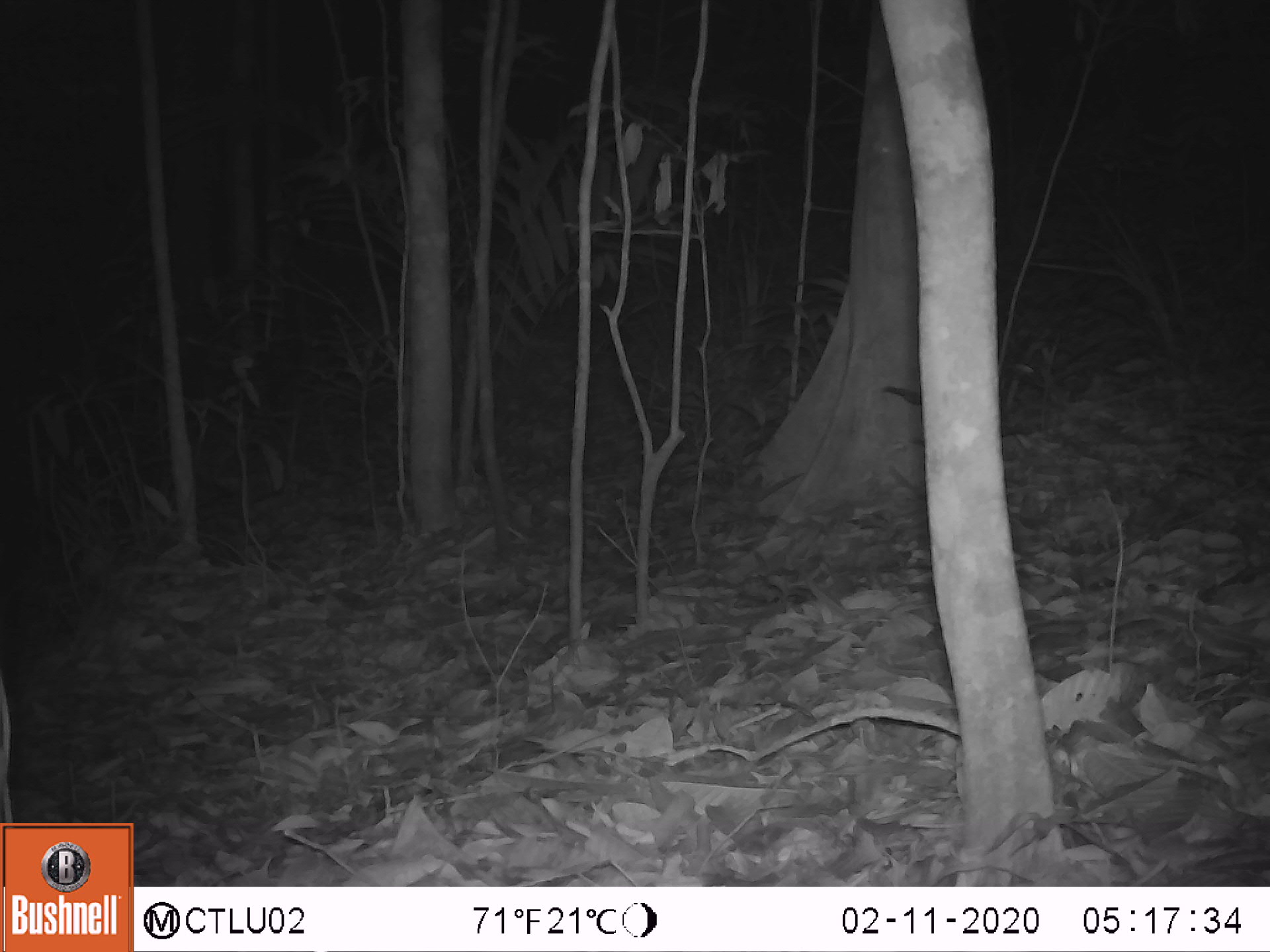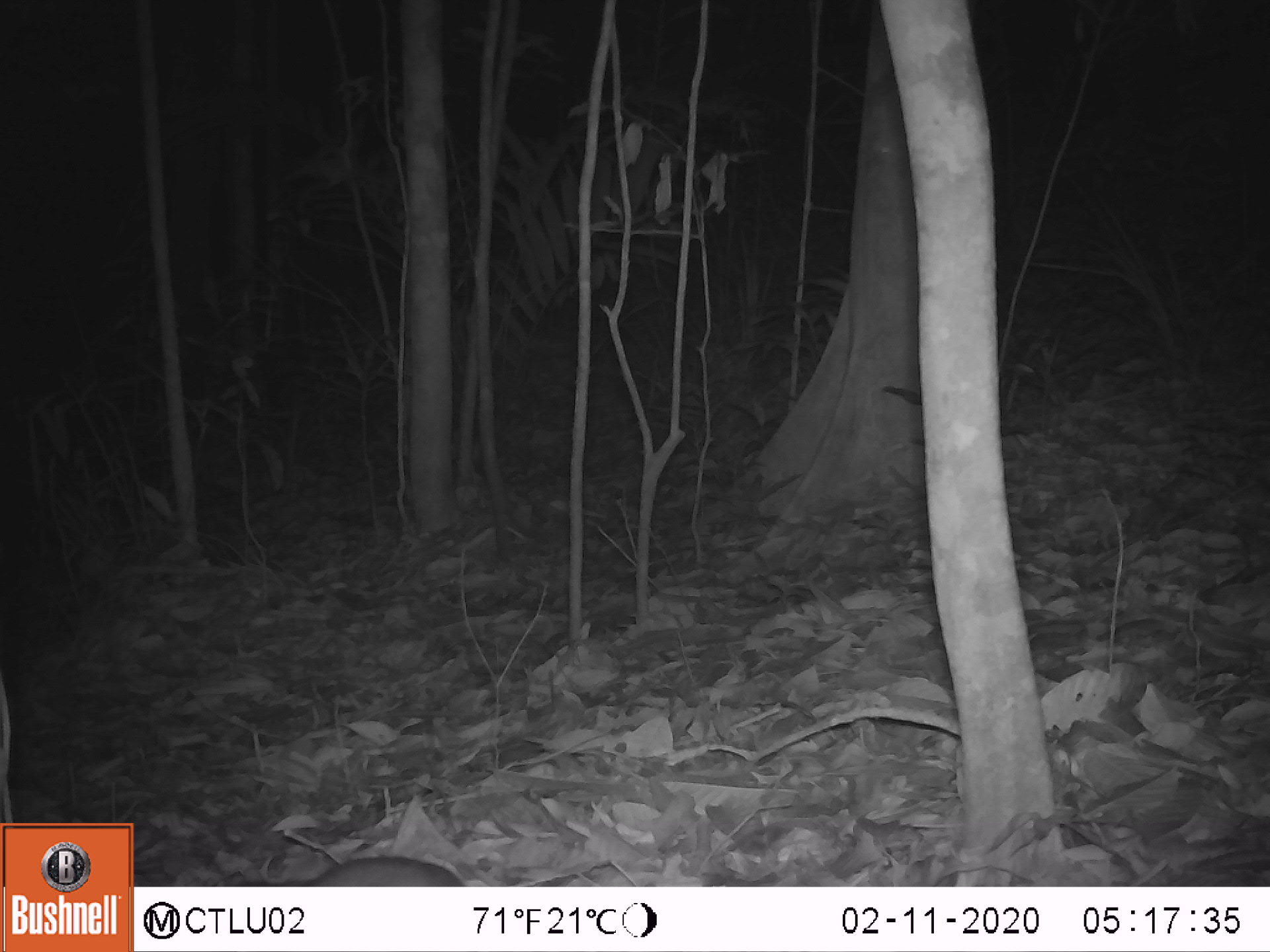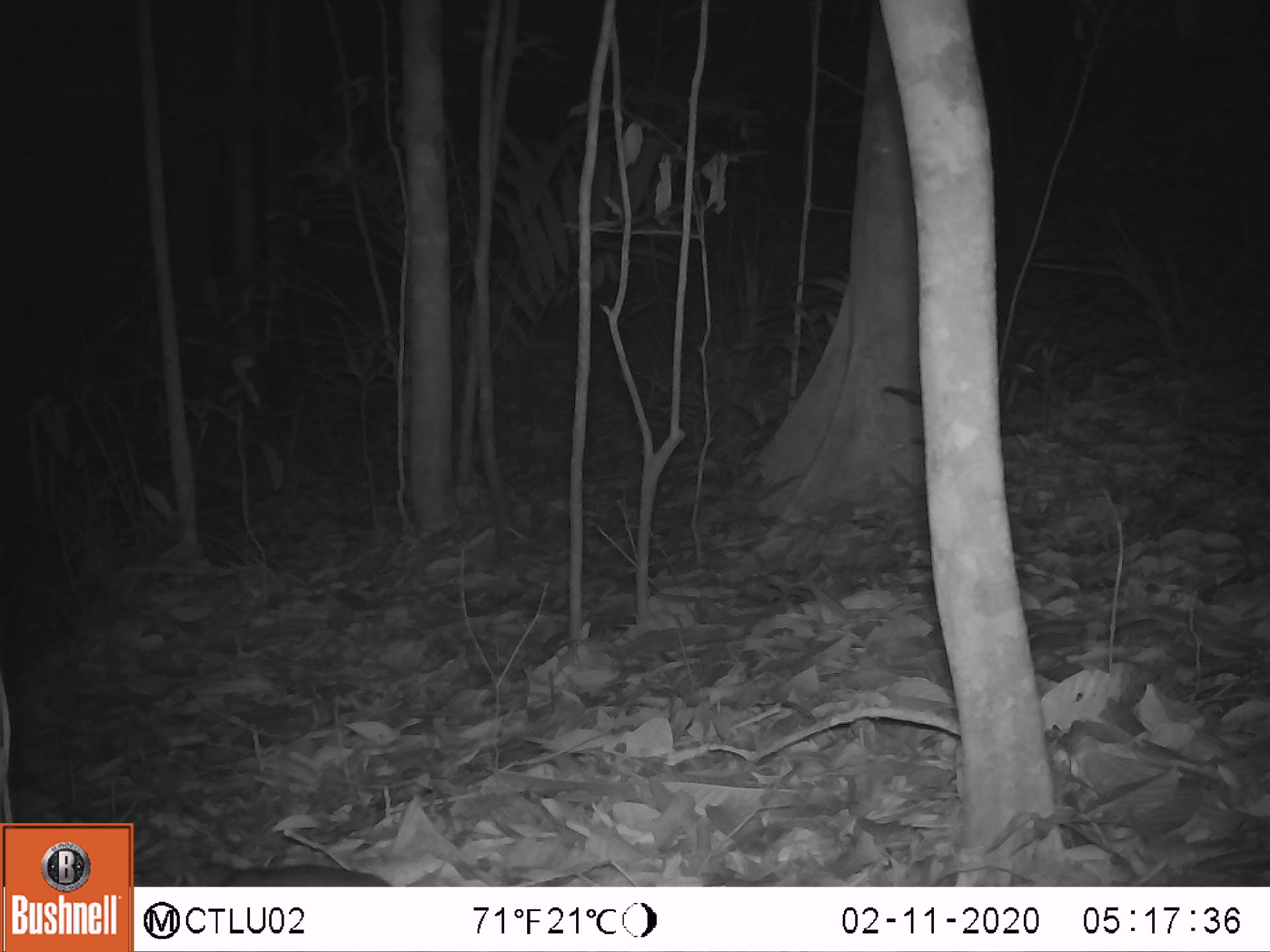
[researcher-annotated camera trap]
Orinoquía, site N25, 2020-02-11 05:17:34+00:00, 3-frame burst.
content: unidentified animal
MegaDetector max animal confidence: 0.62